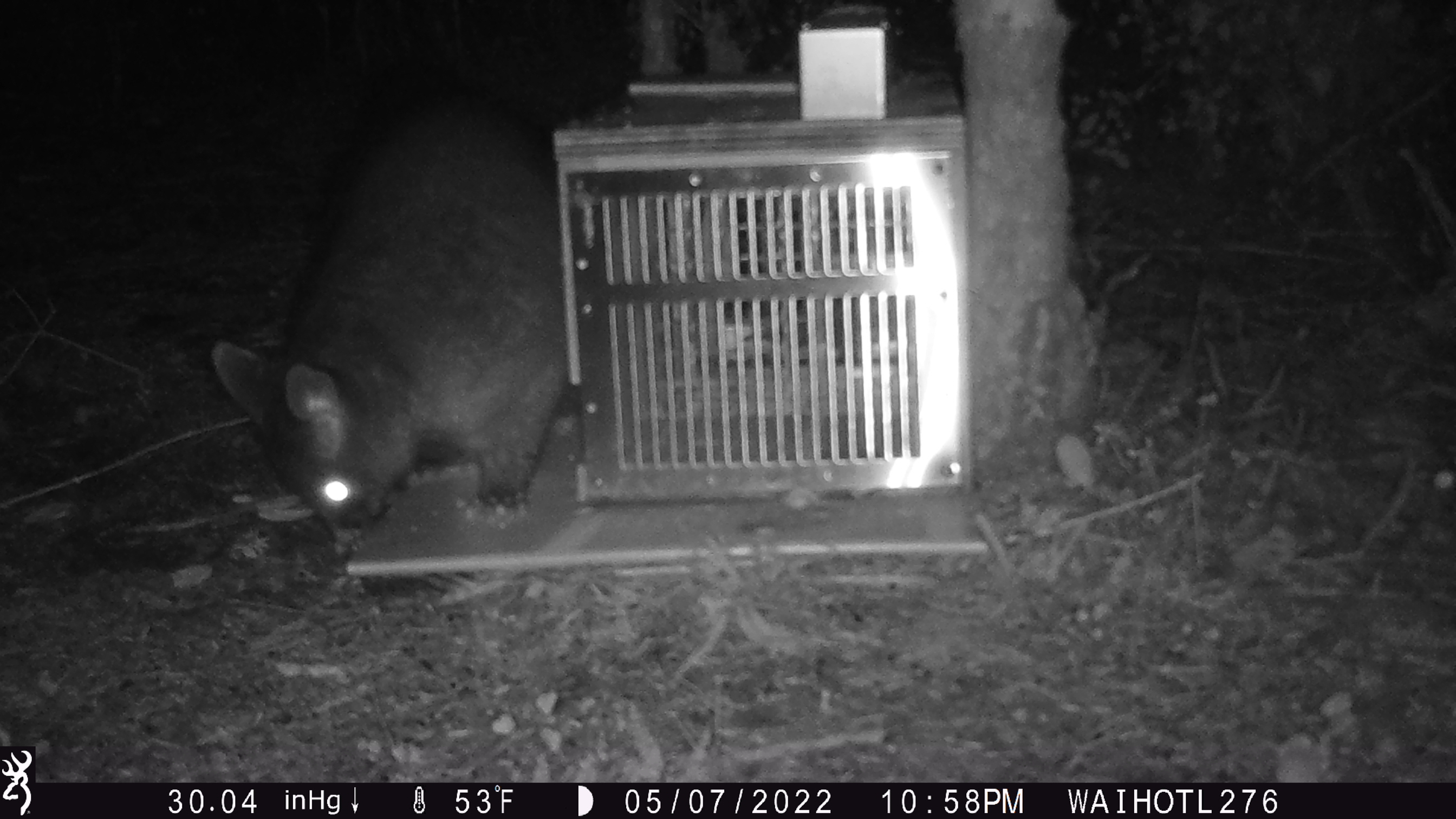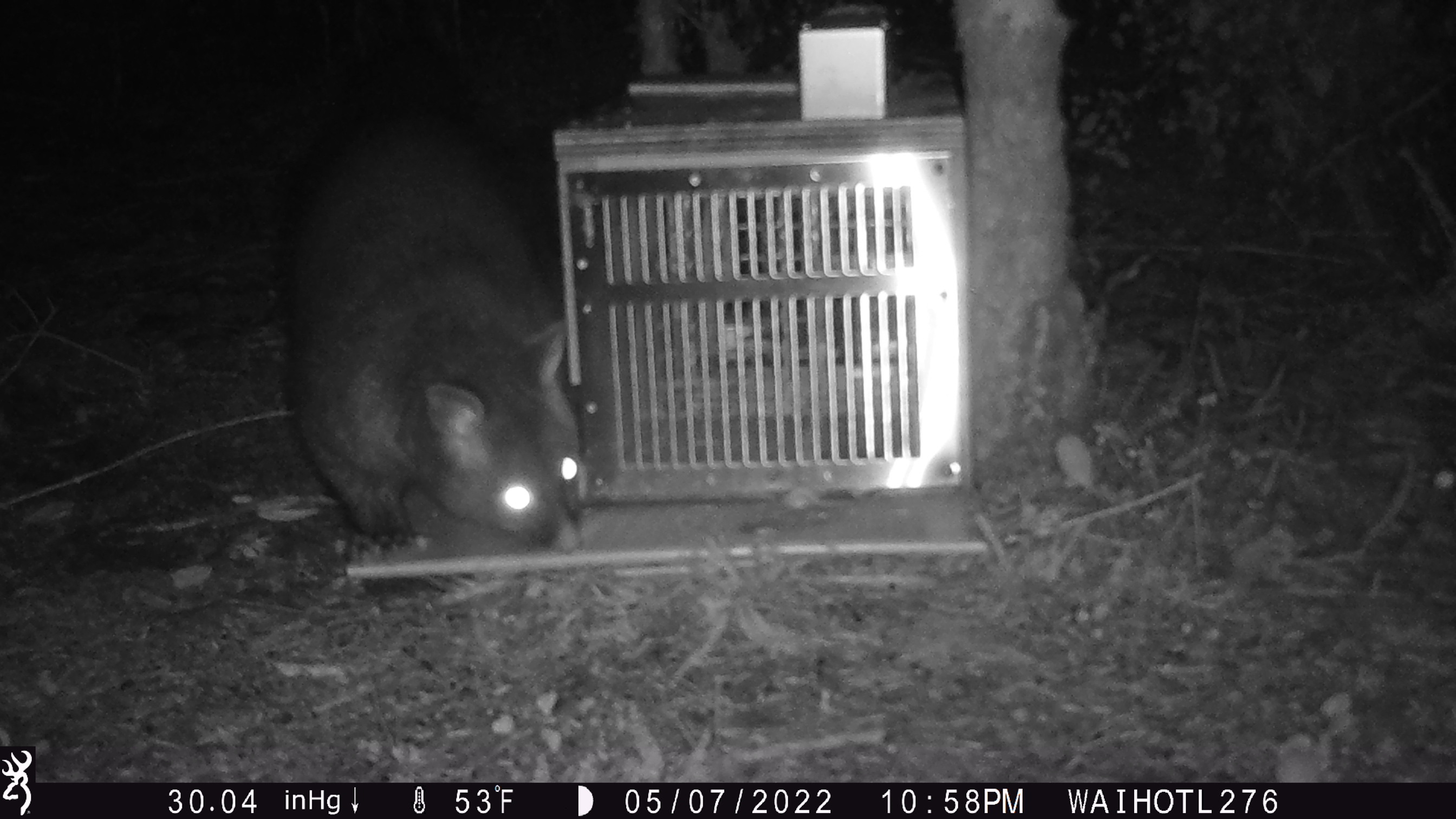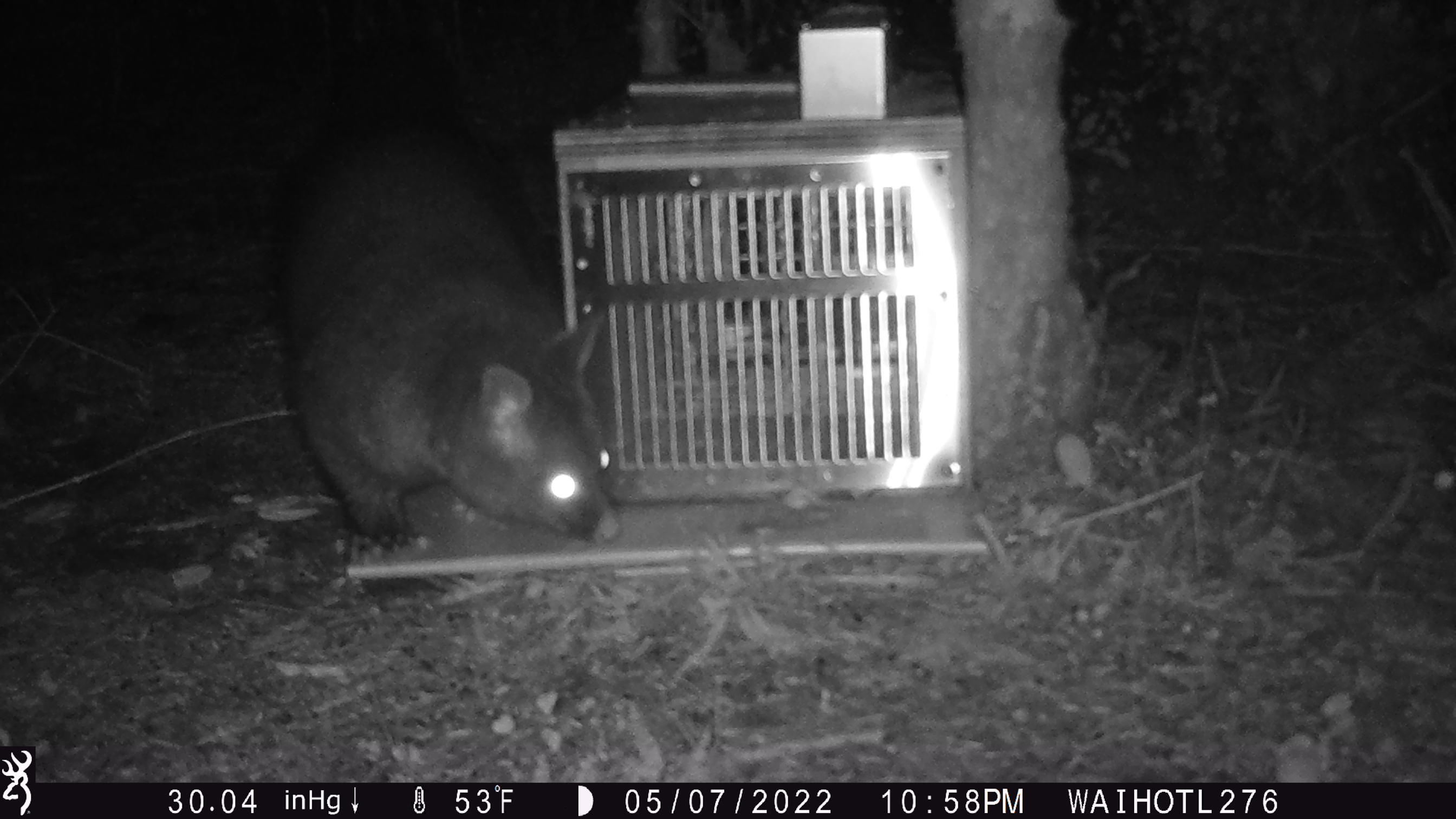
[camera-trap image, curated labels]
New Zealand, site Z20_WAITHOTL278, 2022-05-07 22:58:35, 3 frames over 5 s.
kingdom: Animalia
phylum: Chordata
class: Mammalia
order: Diprotodontia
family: Phalangeridae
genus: Trichosurus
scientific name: Trichosurus vulpecula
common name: common brushtail possum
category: possum